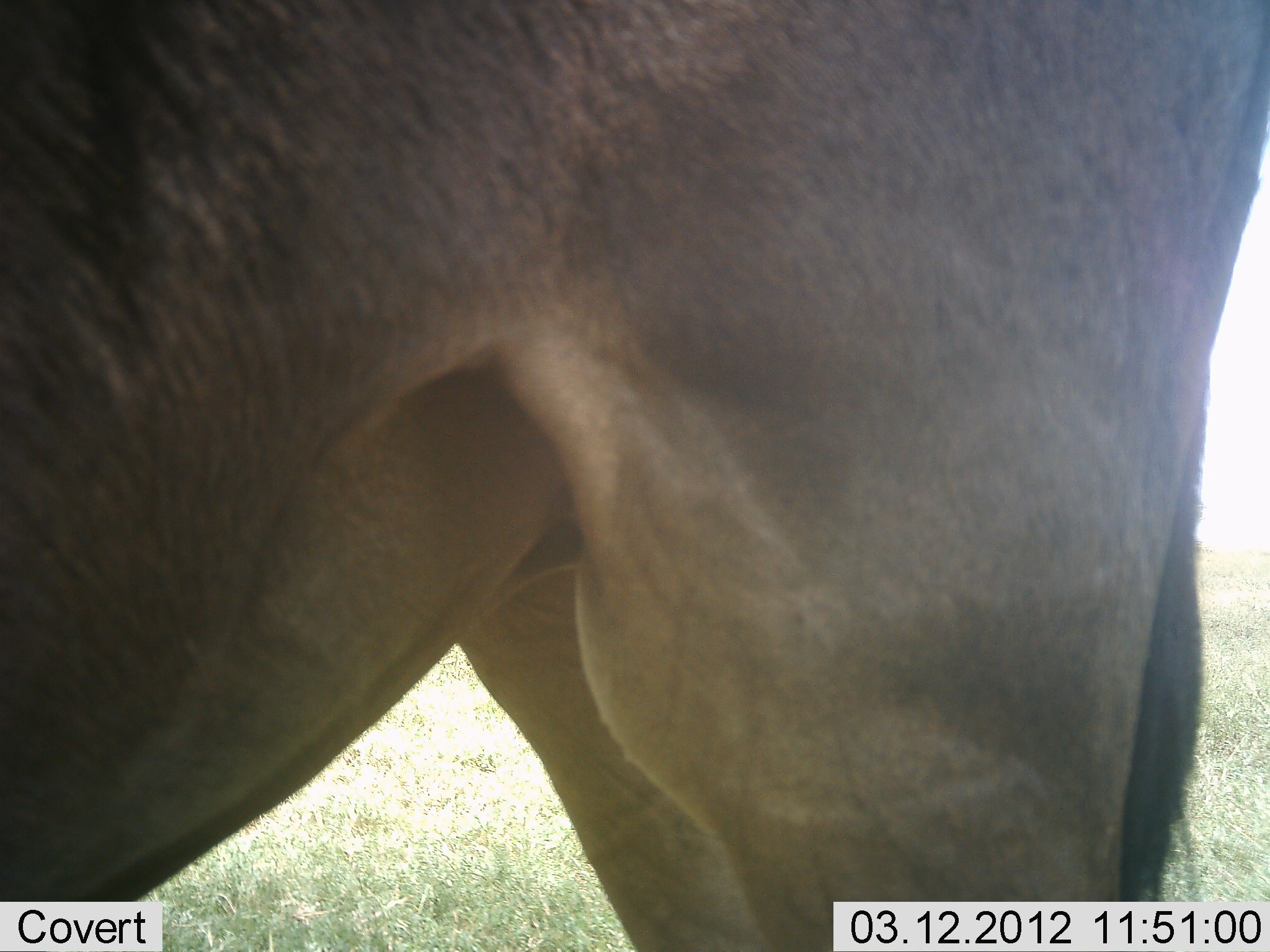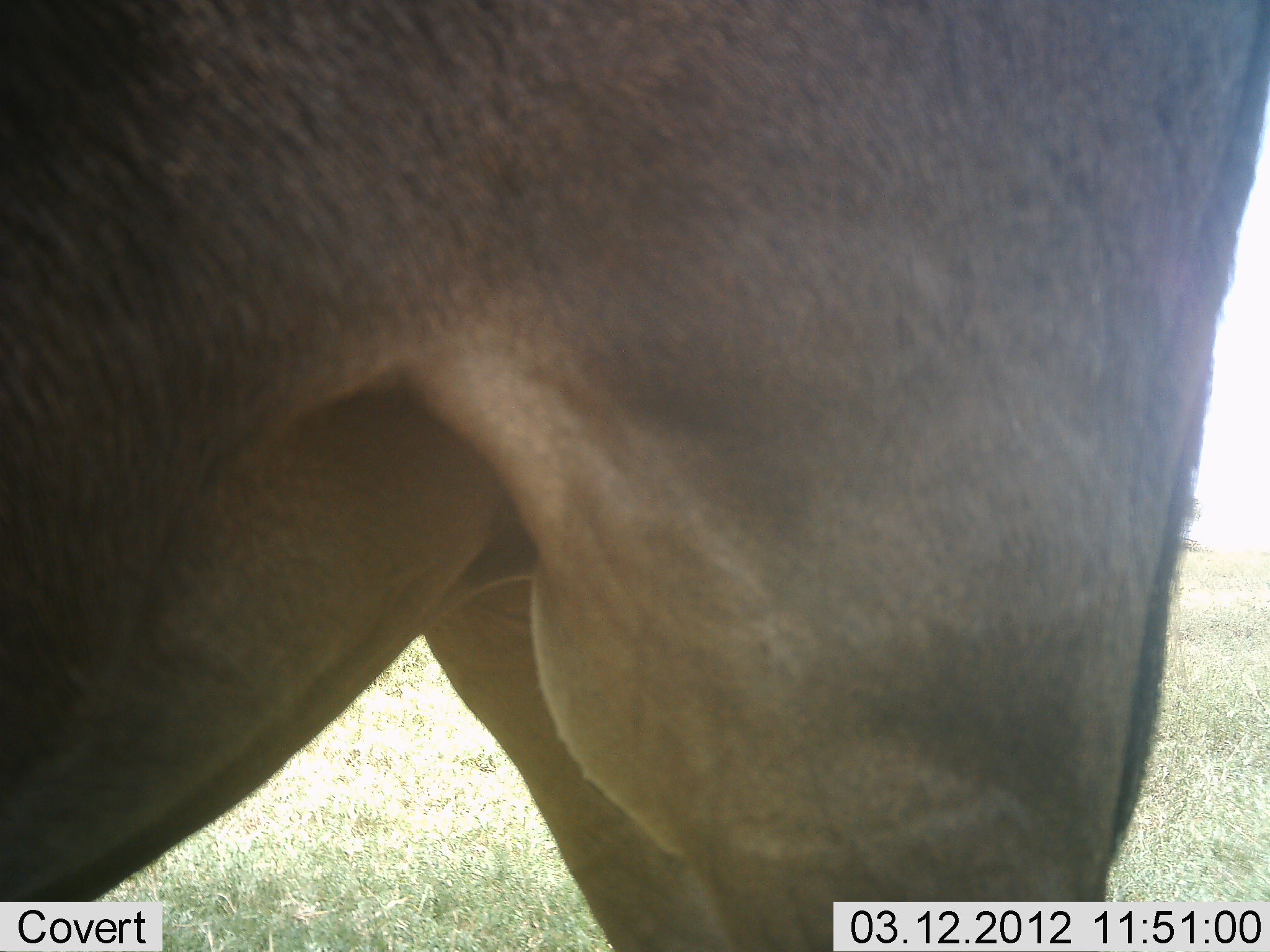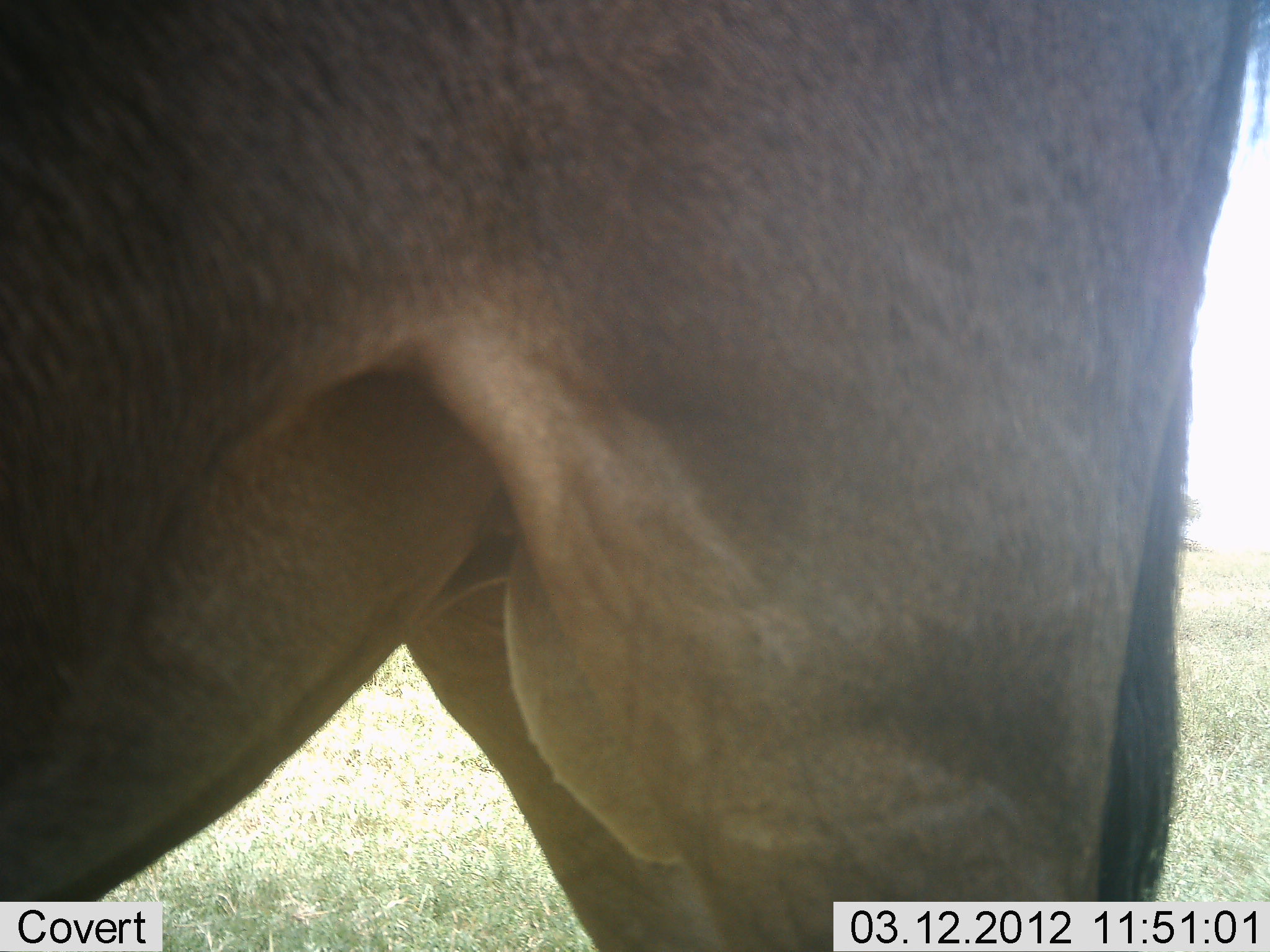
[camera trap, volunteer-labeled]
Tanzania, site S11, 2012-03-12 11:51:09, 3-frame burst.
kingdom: Animalia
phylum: Chordata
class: Mammalia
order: Artiodactyla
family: Bovidae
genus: Connochaetes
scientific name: Connochaetes taurinus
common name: blue wildebeest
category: wildebeest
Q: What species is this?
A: Wildebeest (blue wildebeest) (Connochaetes taurinus).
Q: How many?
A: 1.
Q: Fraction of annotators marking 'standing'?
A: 92%.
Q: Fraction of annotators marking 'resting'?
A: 0%.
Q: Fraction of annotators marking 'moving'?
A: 0%.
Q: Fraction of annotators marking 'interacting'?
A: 8%.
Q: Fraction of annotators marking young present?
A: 0%.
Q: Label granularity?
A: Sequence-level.